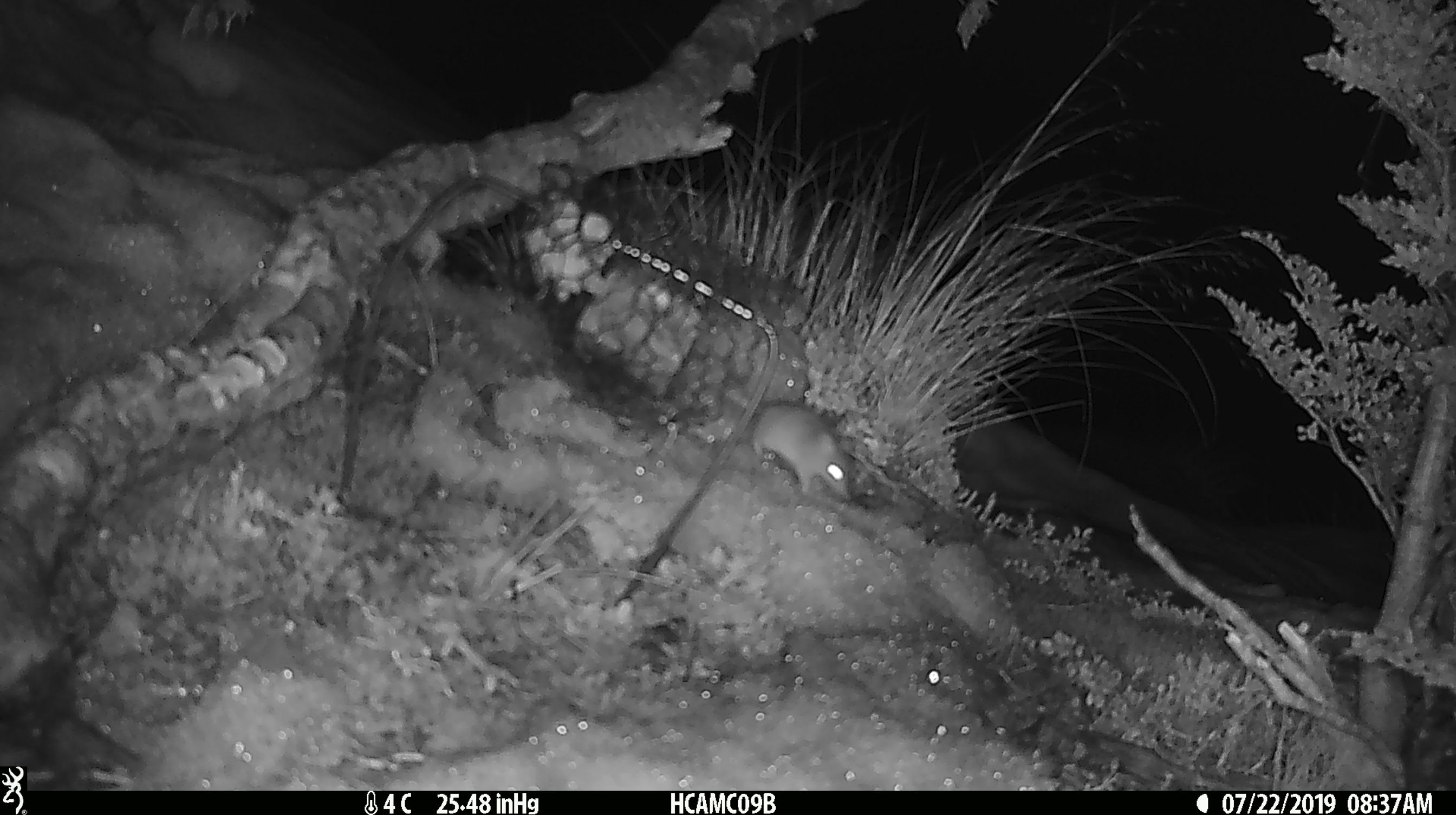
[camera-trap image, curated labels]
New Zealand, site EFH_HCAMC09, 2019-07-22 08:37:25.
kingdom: Animalia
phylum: Chordata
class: Mammalia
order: Rodentia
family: Muridae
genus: Mus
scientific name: Mus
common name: mouse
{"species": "mouse (Mus)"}